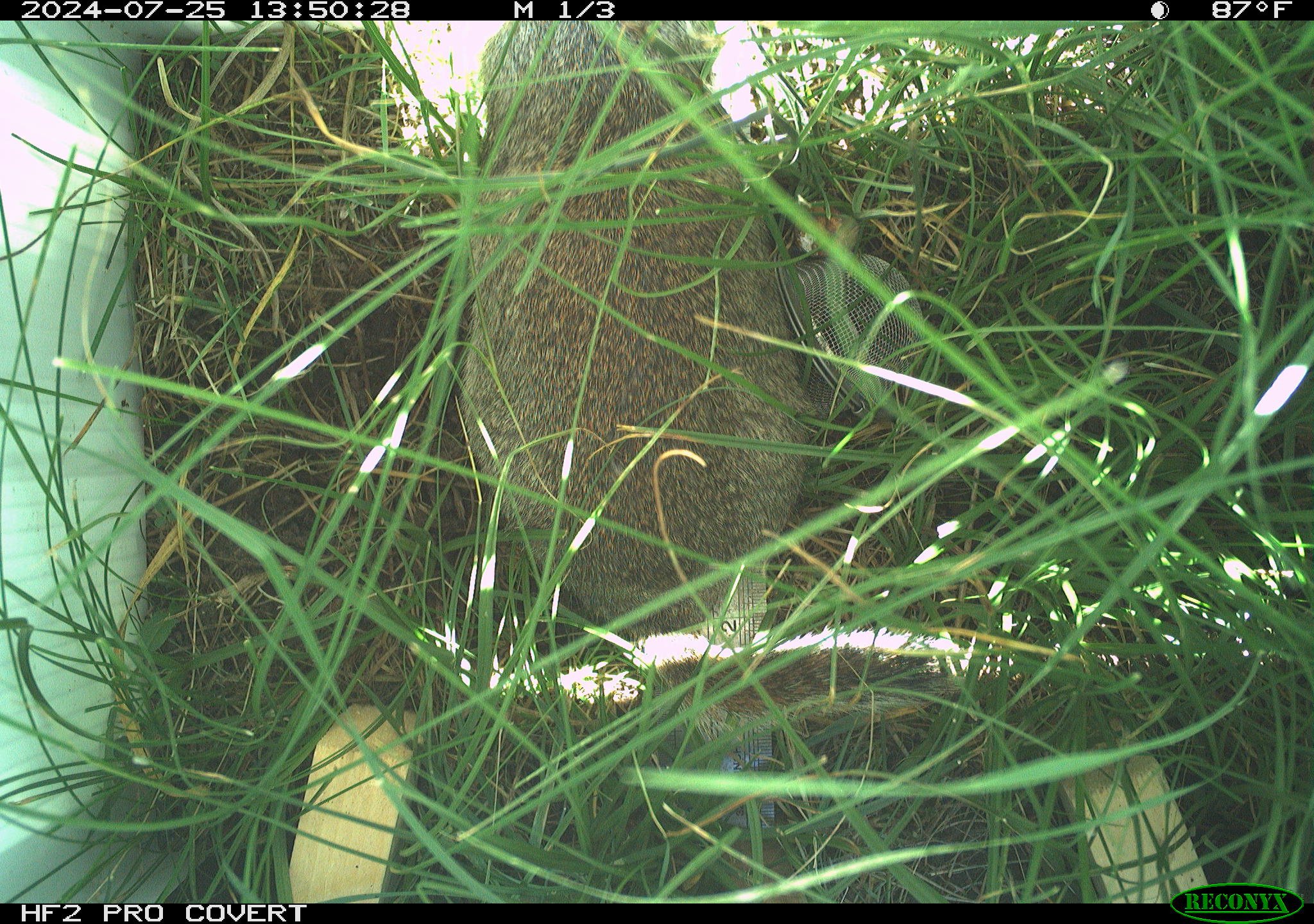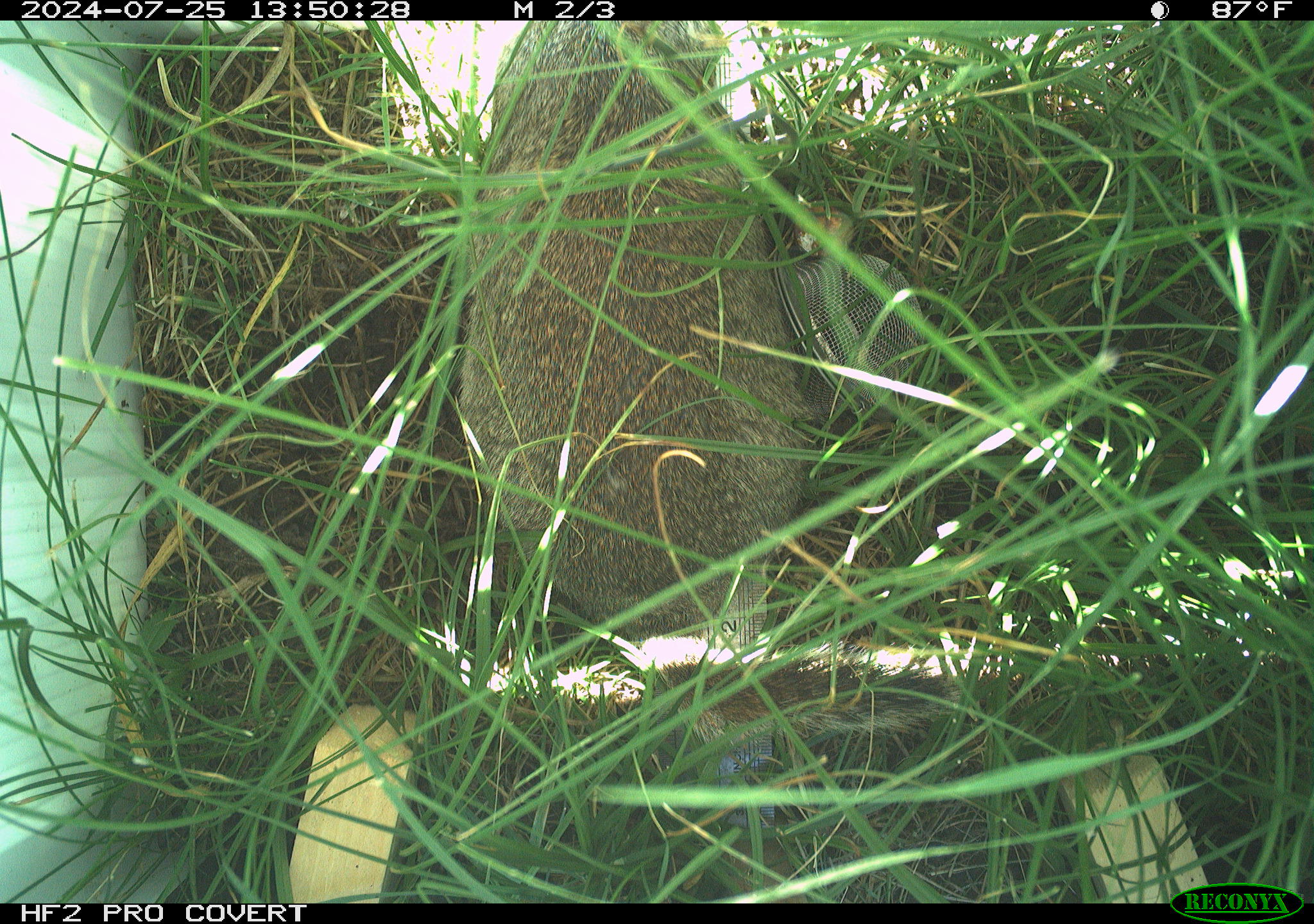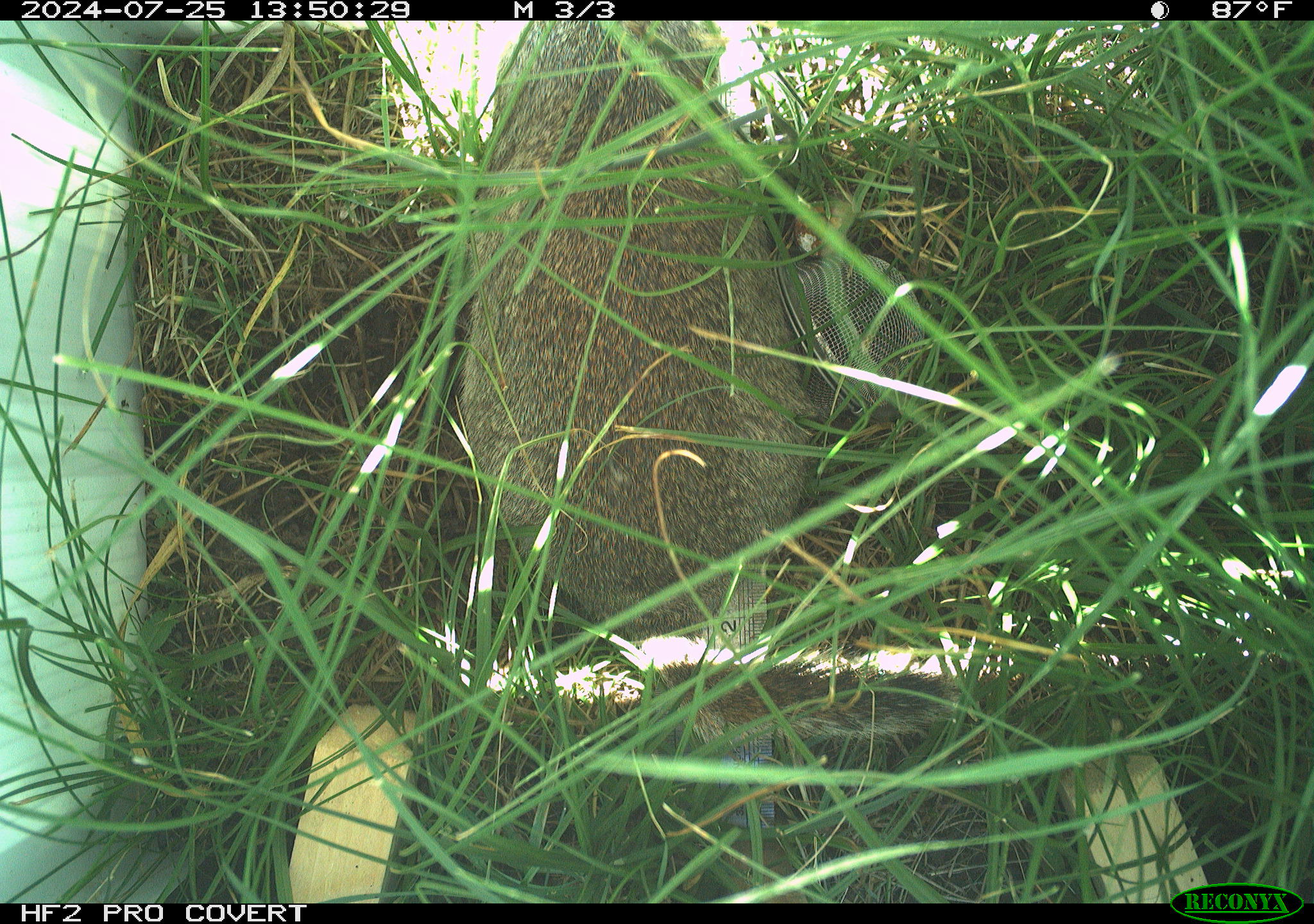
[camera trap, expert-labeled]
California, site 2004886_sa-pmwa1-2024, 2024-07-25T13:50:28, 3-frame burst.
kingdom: Animalia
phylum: Chordata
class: Mammalia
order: Rodentia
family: Sciuridae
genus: Urocitellus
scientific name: Urocitellus beldingi beldingi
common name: belding's ground squirrel